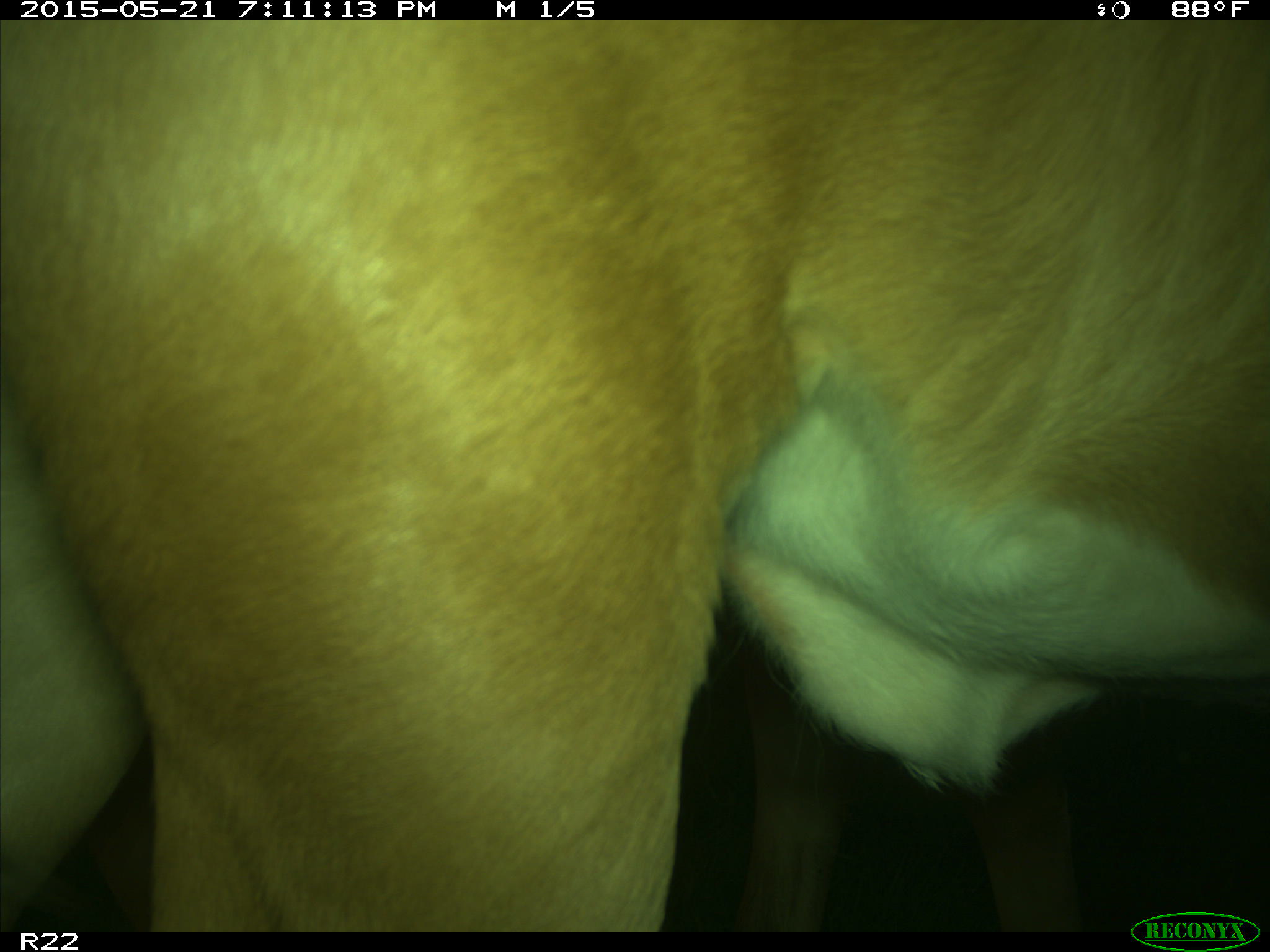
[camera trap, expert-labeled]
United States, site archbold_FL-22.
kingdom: Animalia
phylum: Chordata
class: Mammalia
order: Artiodactyla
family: Bovidae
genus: Bos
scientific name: Bos taurus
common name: domestic cow